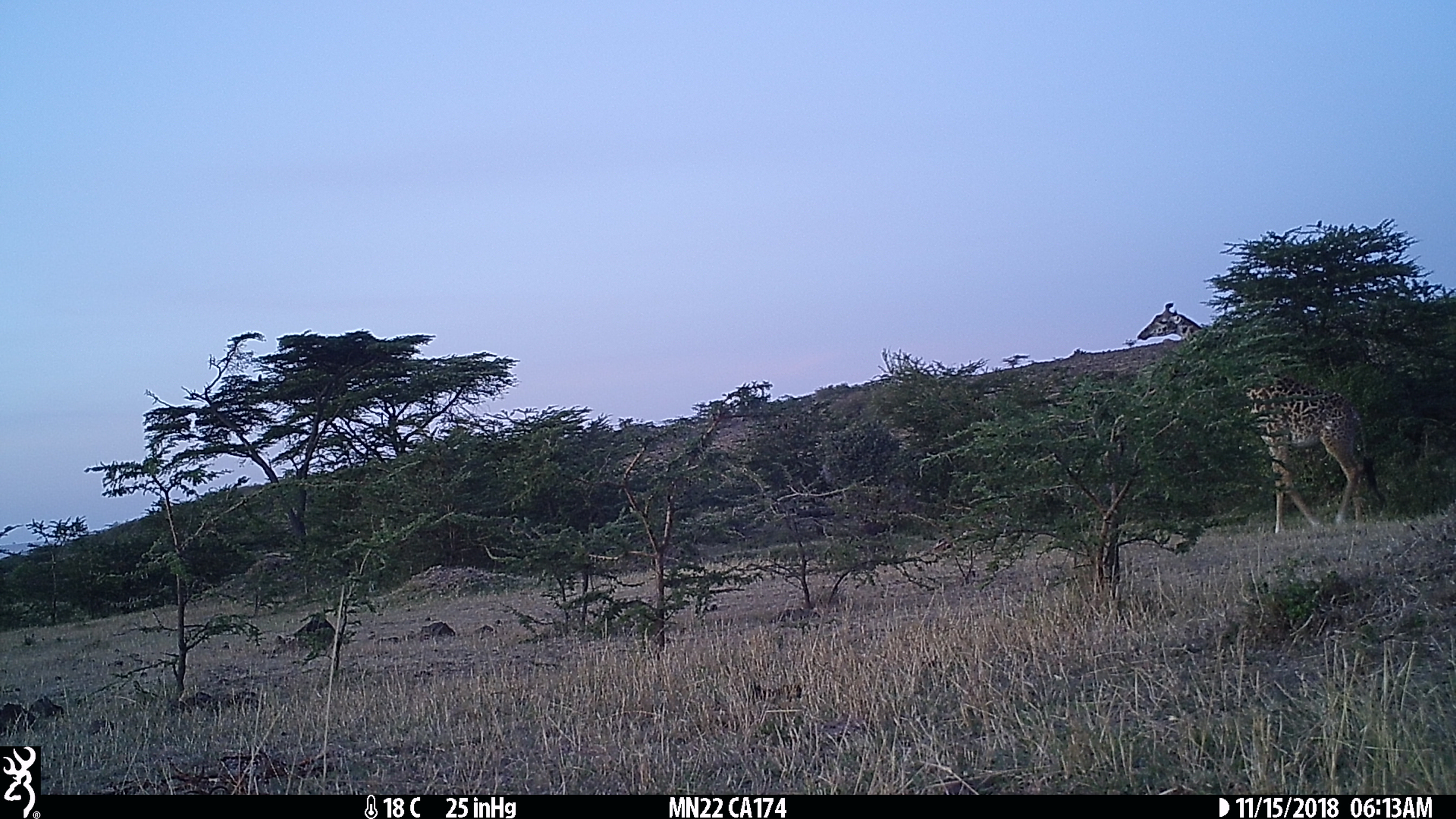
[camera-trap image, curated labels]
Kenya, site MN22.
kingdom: Animalia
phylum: Chordata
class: Mammalia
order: Artiodactyla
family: Giraffidae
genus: Giraffa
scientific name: Giraffa camelopardalis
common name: northern giraffe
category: giraffe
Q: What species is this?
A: Giraffe (northern giraffe) (Giraffa camelopardalis).